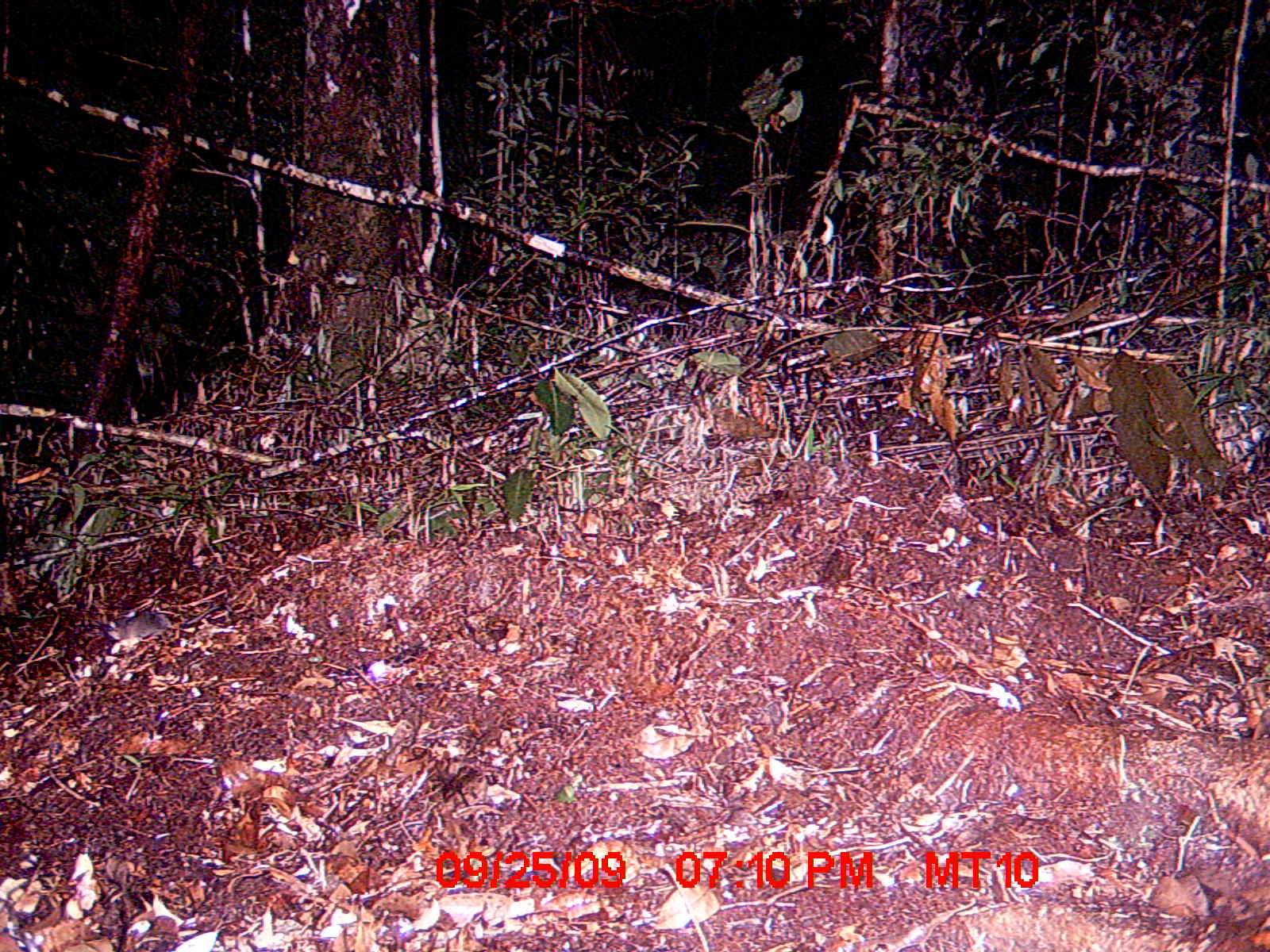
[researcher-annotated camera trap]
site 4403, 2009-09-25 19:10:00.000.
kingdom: Animalia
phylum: Chordata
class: Mammalia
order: Rodentia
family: Nesomyidae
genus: Eliurus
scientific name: Eliurus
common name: eliurus rat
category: eliurus sp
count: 1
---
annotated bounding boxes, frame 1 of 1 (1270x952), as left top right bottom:
eliurus sp: 95 603 232 645